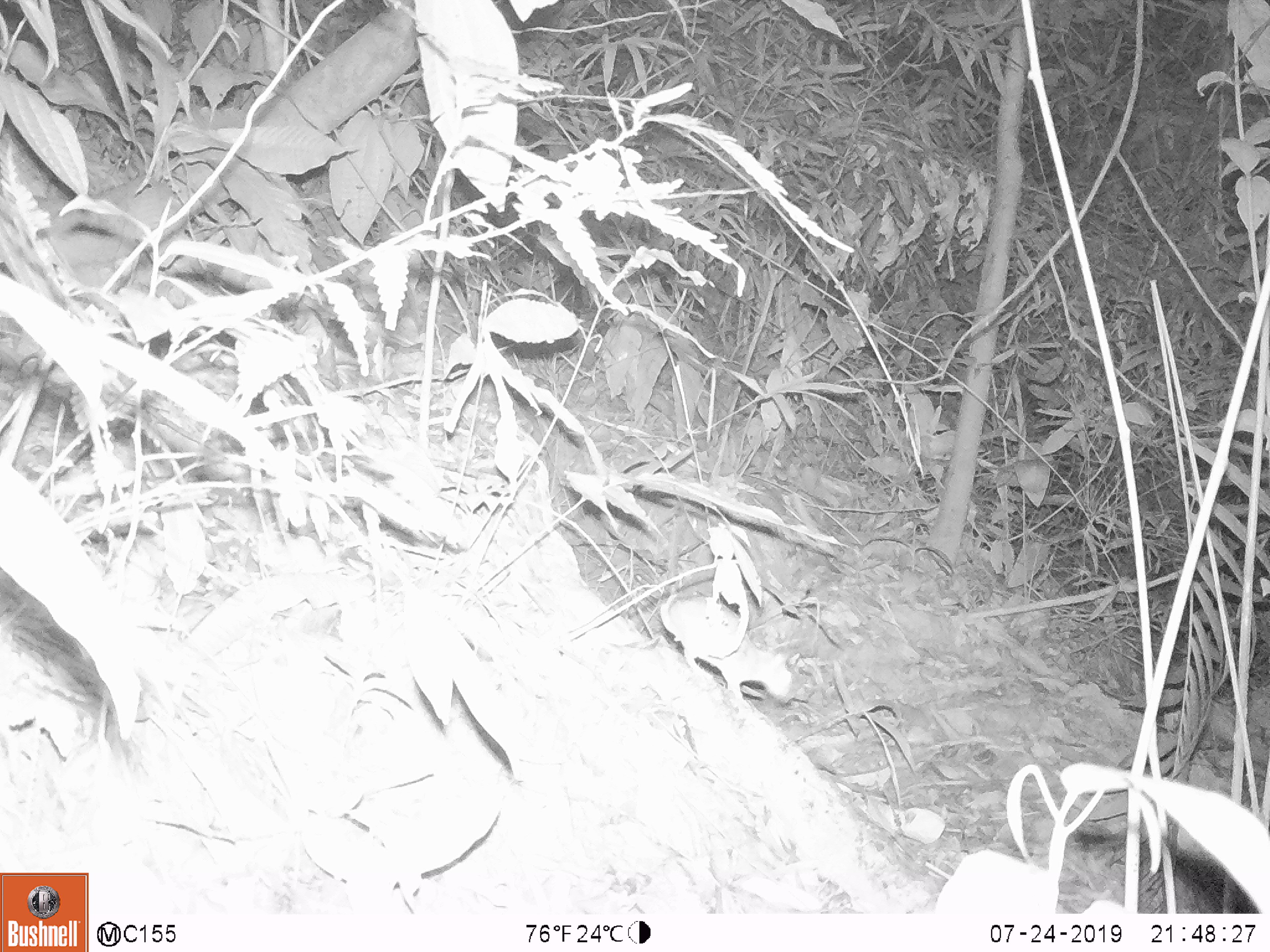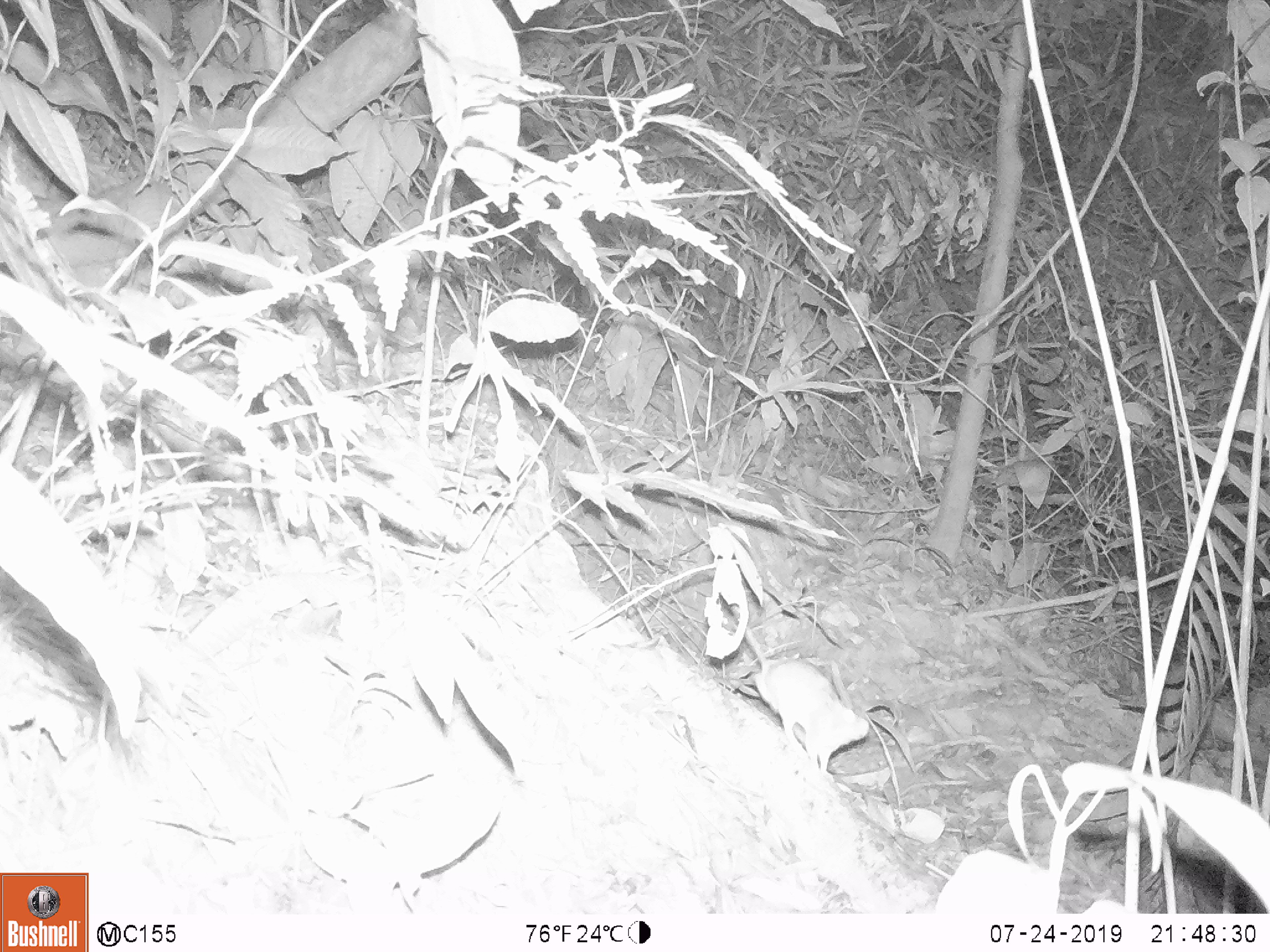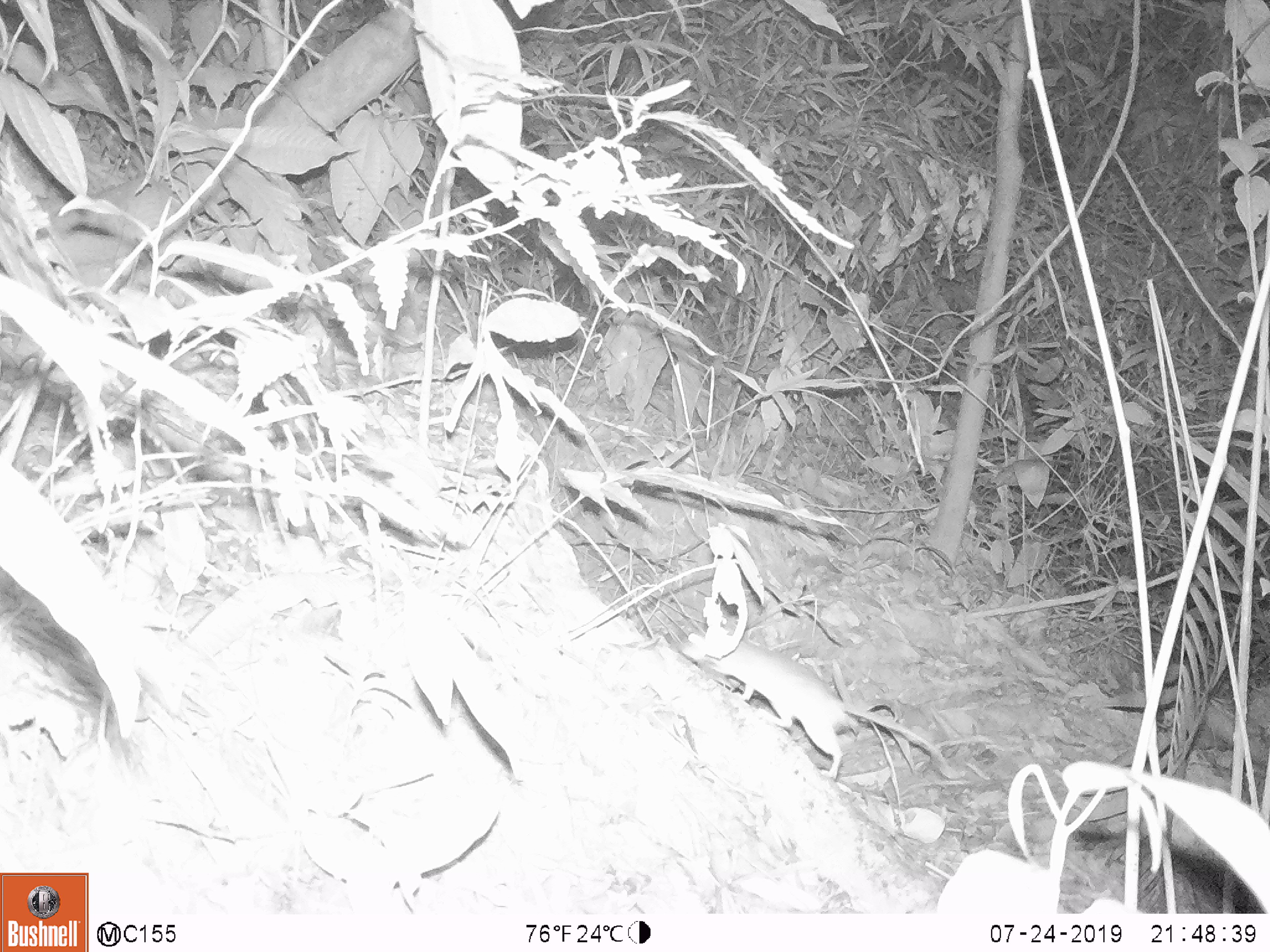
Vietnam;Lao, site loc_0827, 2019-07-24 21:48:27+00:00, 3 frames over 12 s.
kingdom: Animalia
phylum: Chordata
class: Mammalia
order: Rodentia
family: Muridae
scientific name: Muridae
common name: old-world mice and rats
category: unidentified murid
Unidentified murid (old-world mice and rats) (Muridae). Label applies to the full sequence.